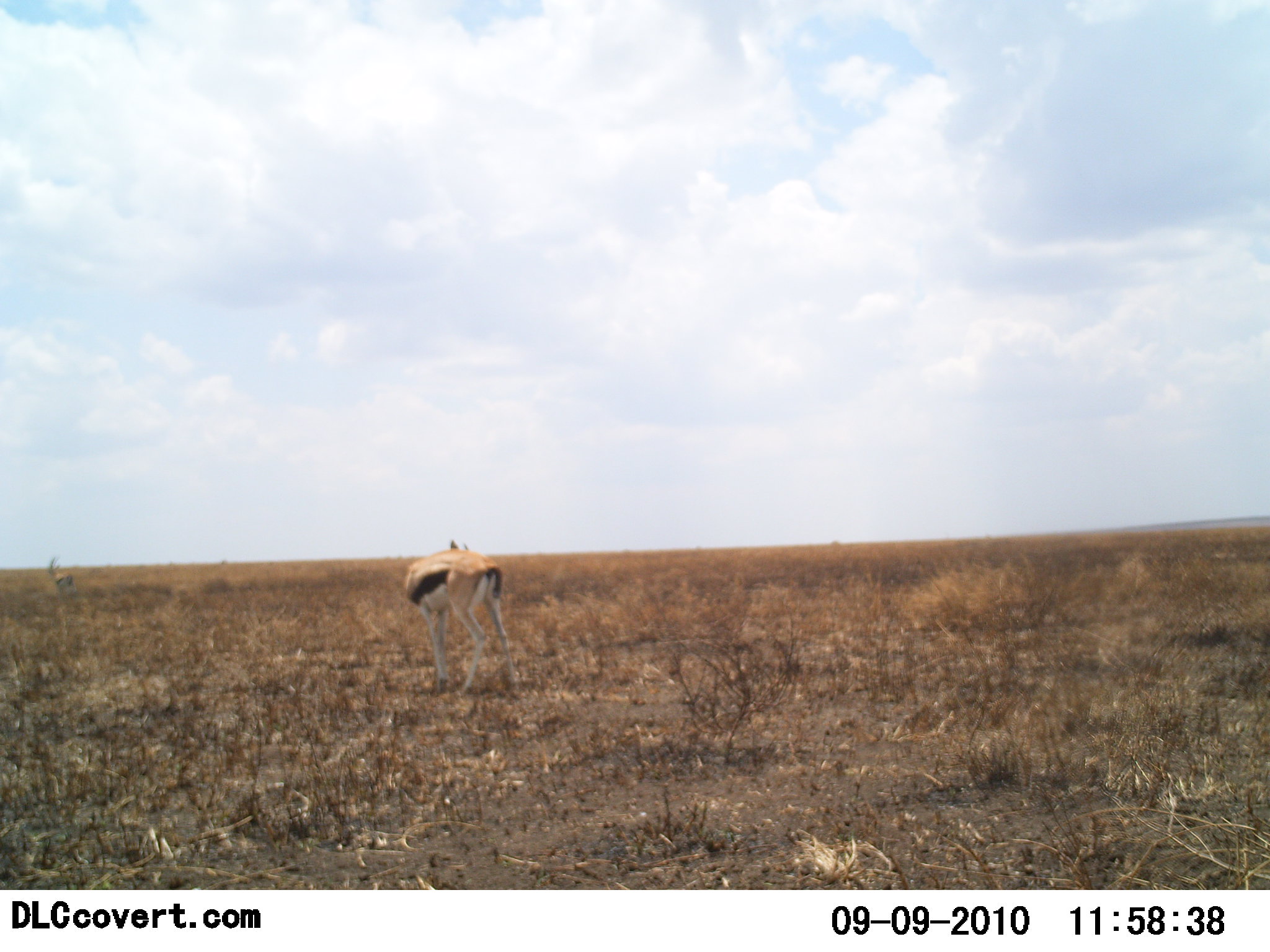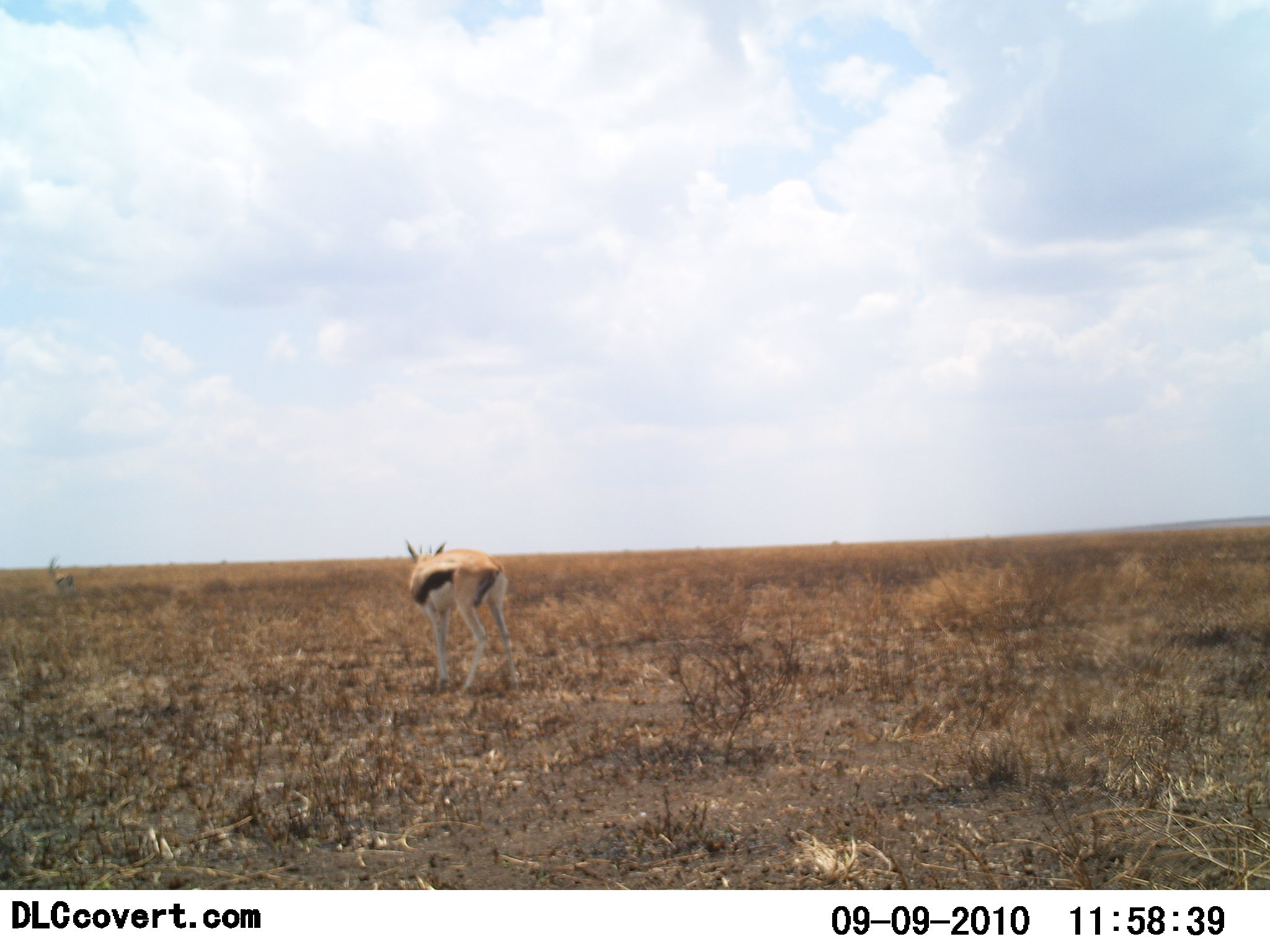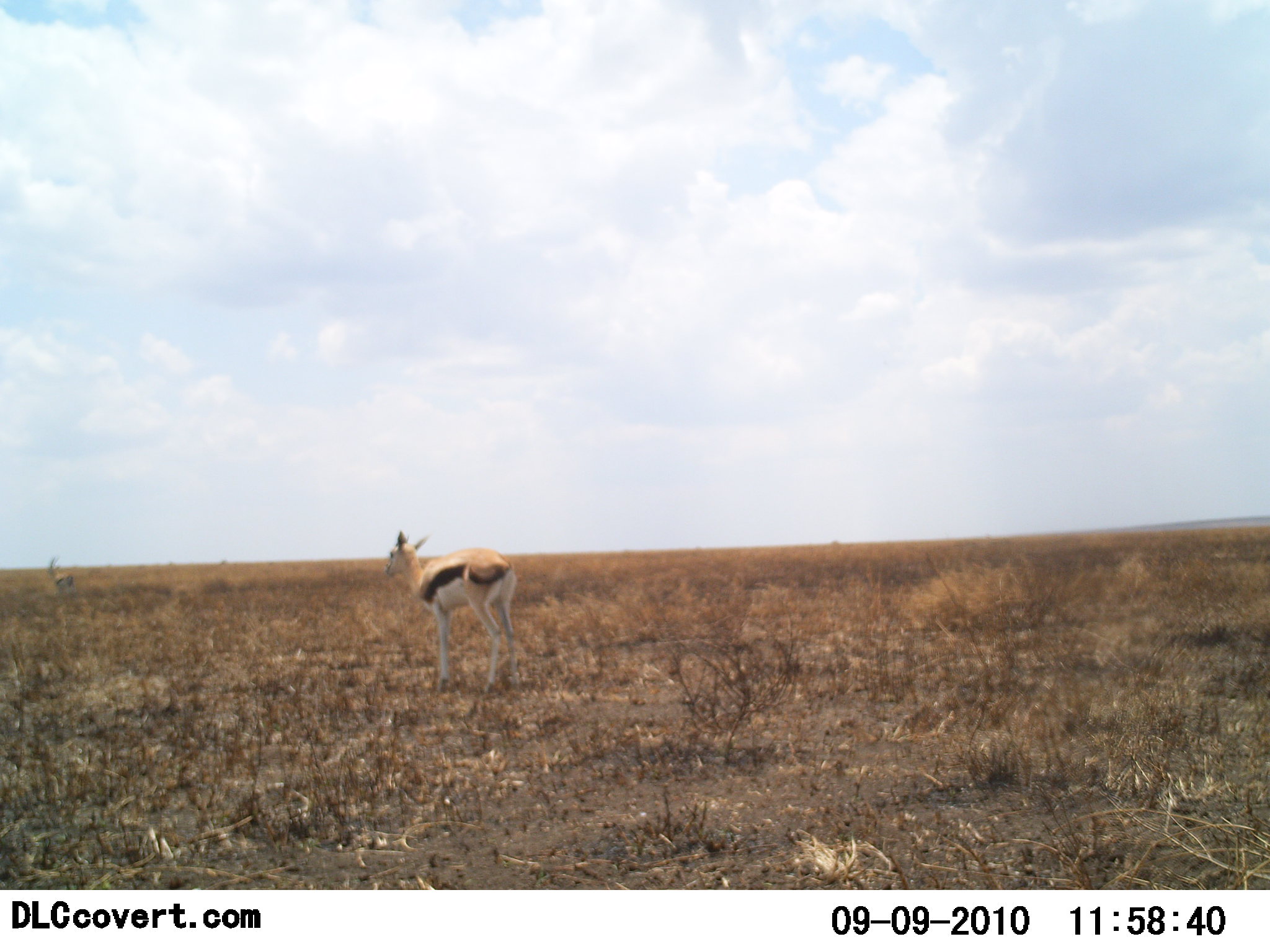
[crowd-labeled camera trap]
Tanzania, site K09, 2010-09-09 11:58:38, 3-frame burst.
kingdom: Animalia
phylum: Chordata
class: Mammalia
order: Artiodactyla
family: Bovidae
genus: Eudorcas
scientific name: Eudorcas thomsonii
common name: thomson's gazelle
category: gazellethomsons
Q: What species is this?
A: Gazellethomsons (thomson's gazelle) (Eudorcas thomsonii).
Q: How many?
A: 1.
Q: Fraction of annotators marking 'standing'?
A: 75%.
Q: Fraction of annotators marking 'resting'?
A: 0%.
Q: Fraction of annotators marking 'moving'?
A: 17%.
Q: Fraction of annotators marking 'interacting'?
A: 8%.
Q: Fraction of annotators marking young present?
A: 8%.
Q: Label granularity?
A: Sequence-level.